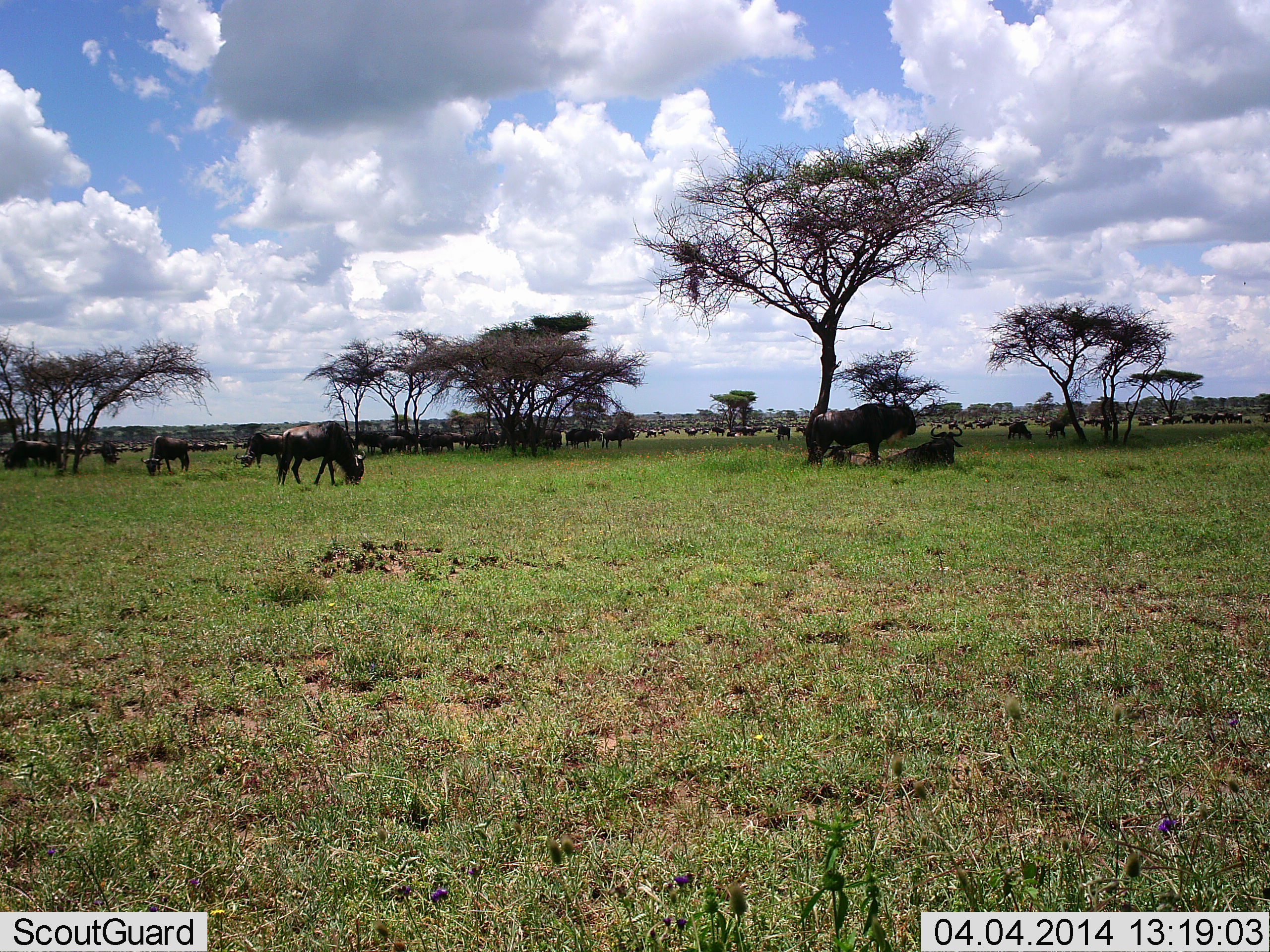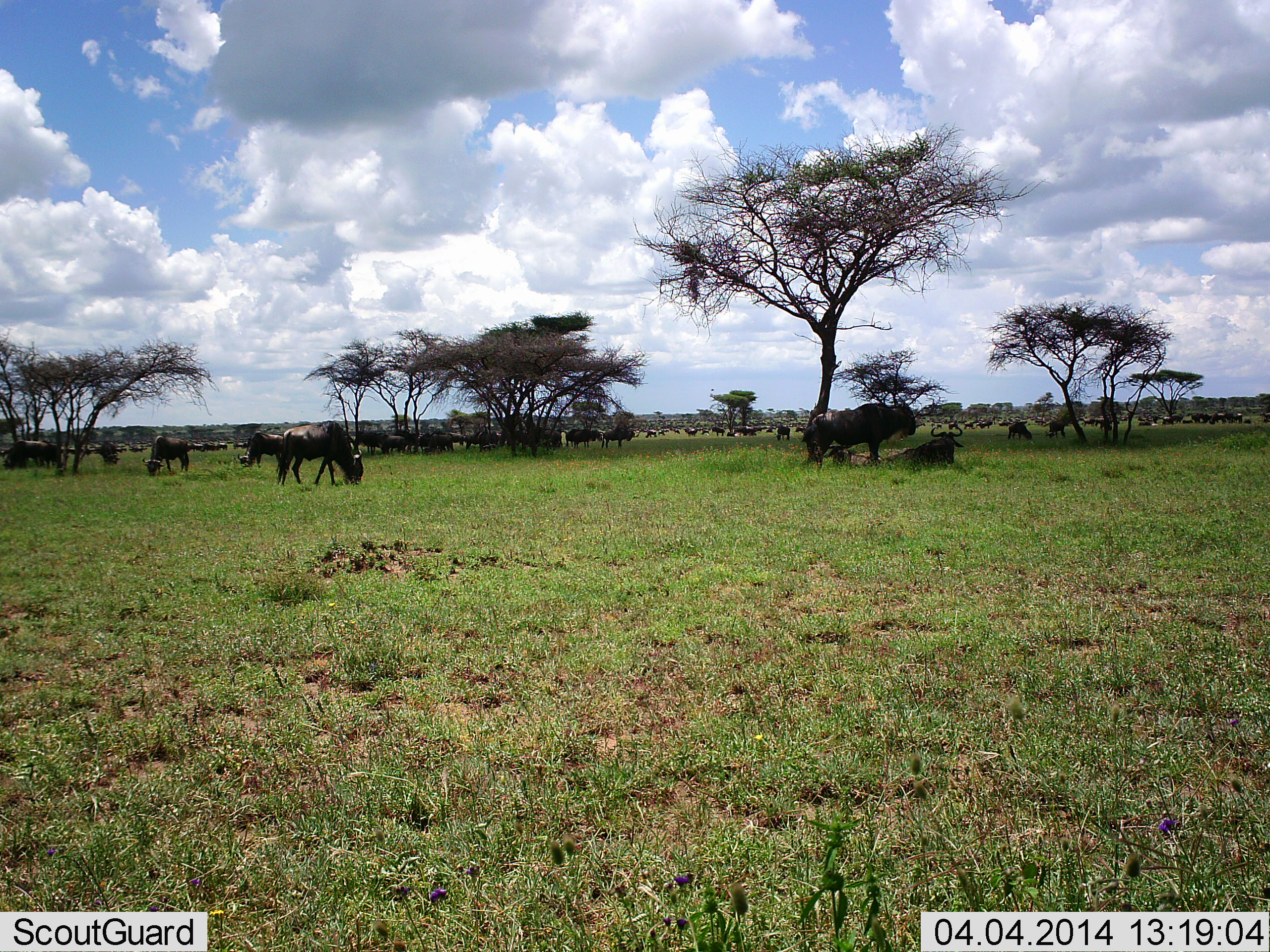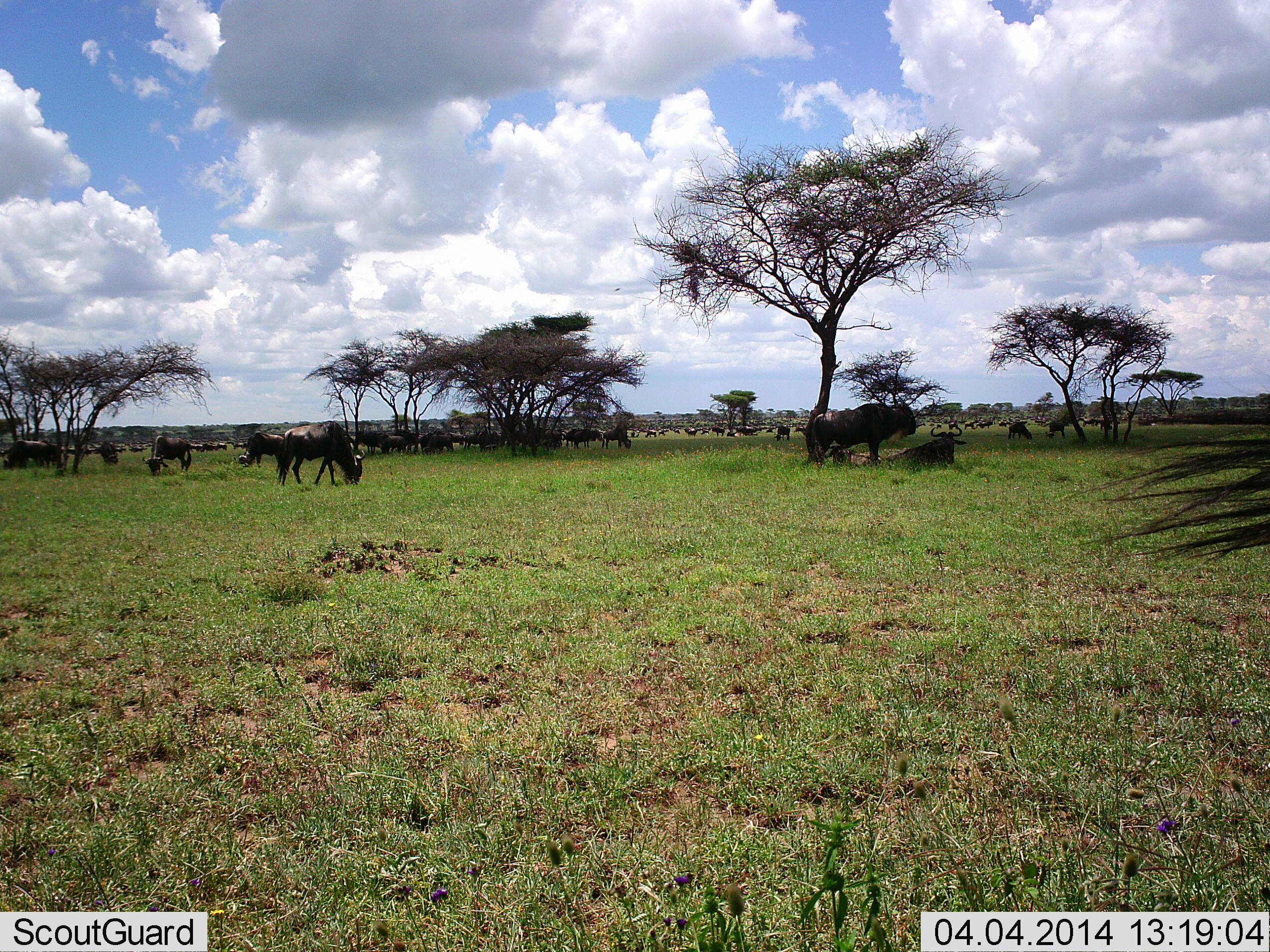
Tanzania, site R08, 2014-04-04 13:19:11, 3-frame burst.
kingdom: Animalia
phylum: Chordata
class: Mammalia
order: Artiodactyla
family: Bovidae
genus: Connochaetes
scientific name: Connochaetes taurinus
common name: blue wildebeest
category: wildebeest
Wildebeest (blue wildebeest) (Connochaetes taurinus), count 51+. Behavior (volunteer vote fractions): standing 70%, resting 60%, moving 50%, interacting 10%. Young present (vote fraction): 0%. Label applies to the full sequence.